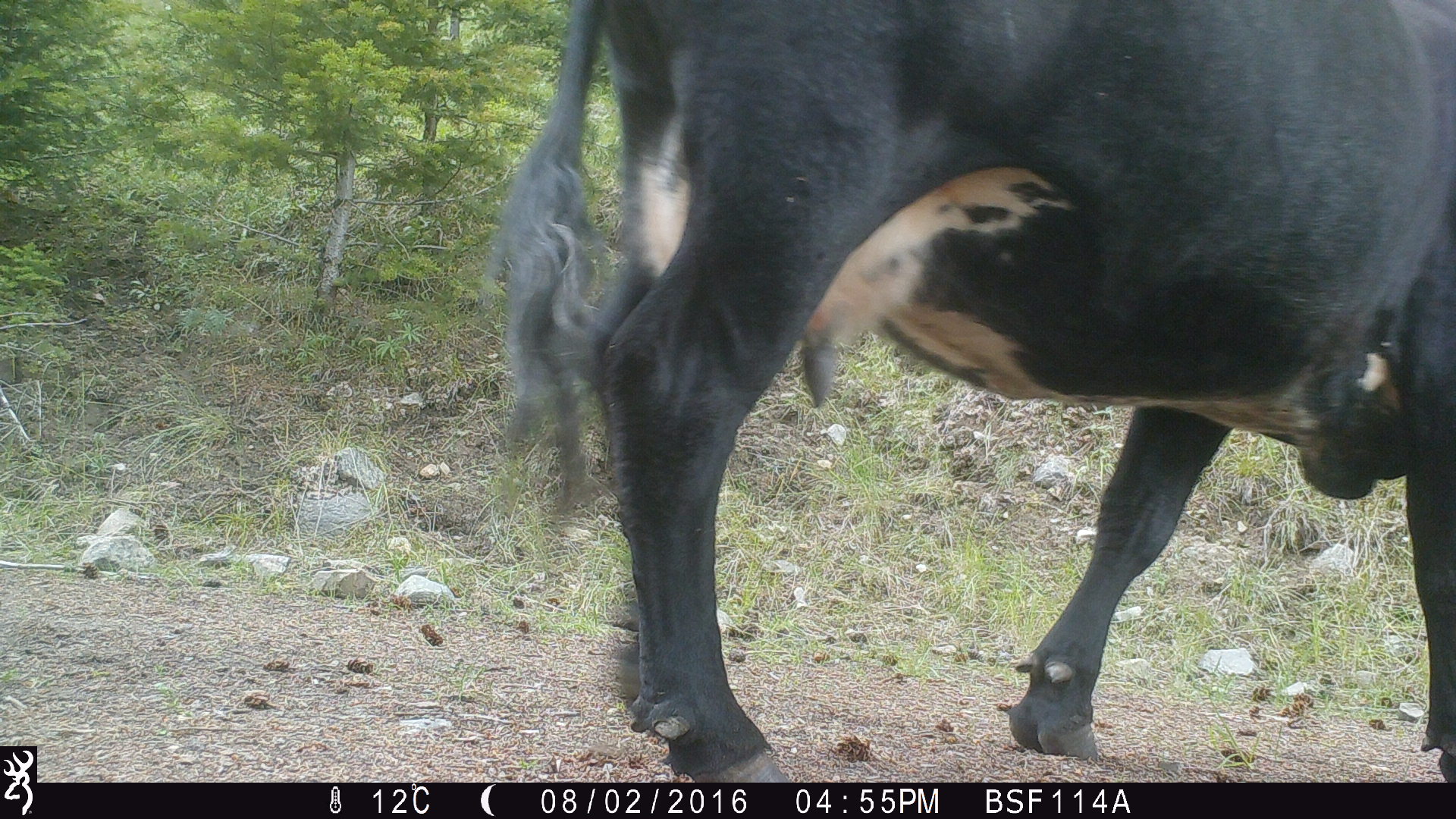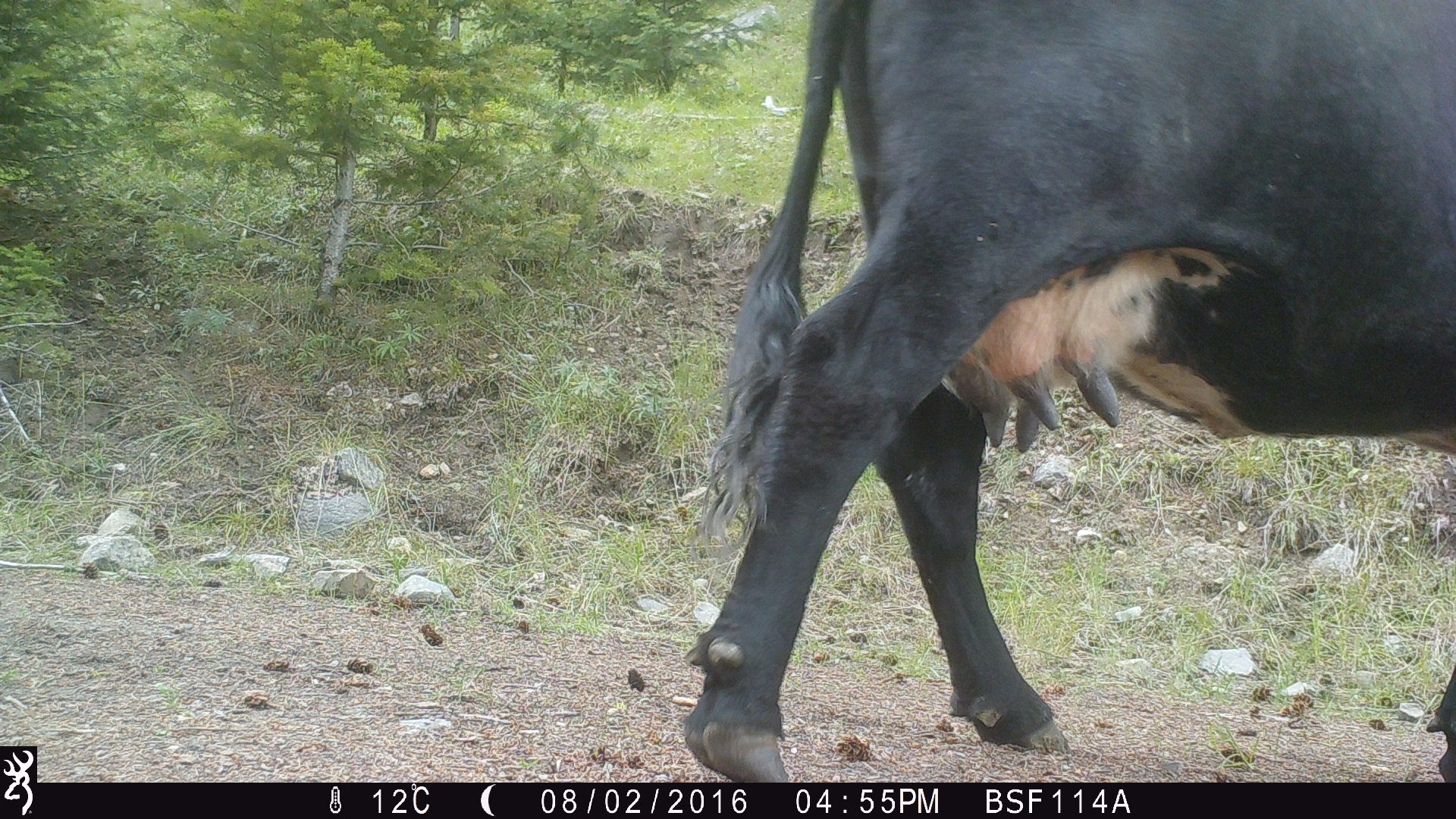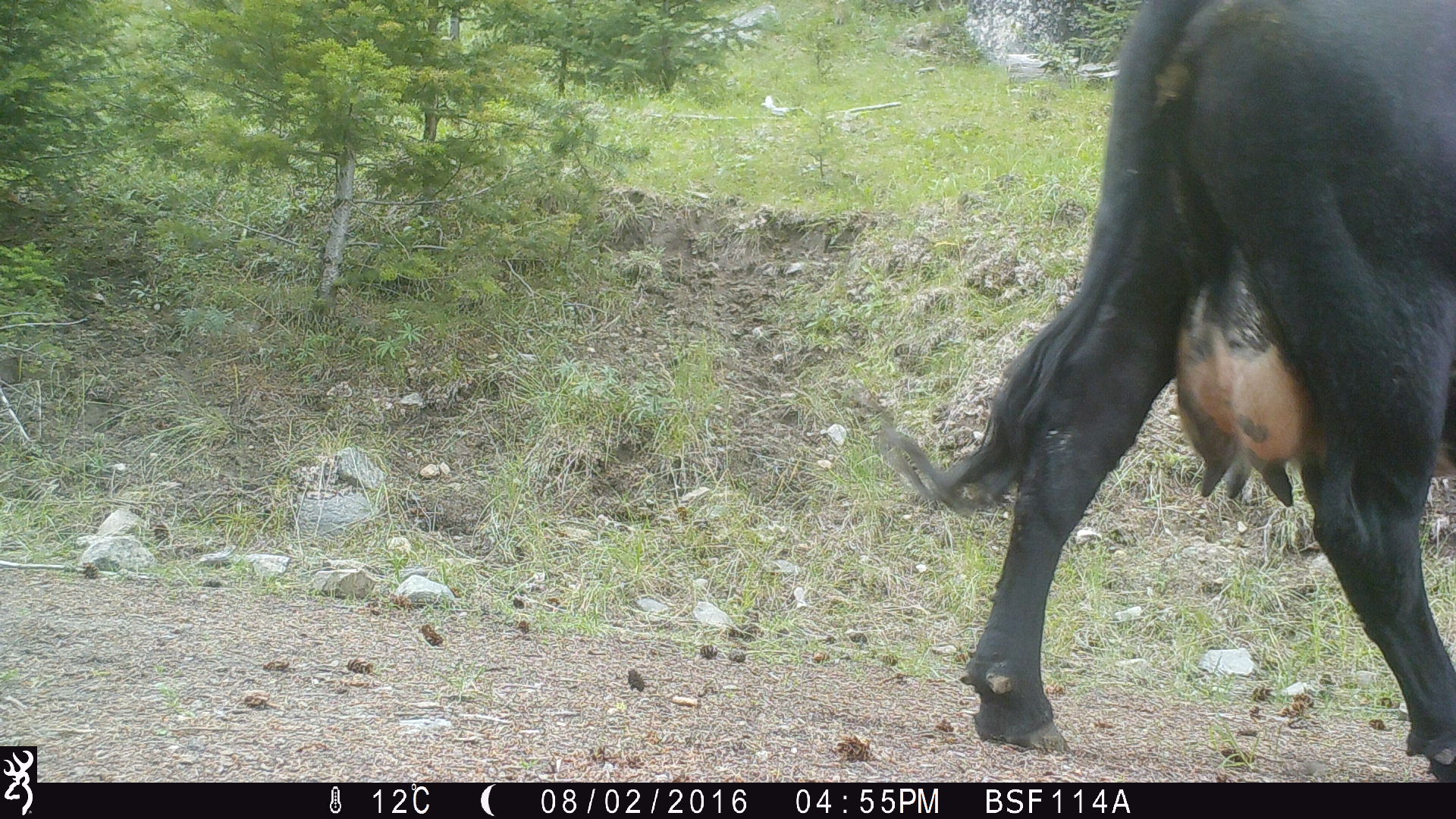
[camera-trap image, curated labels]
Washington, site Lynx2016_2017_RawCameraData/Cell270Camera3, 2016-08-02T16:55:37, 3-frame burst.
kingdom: Animalia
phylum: Chordata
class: Mammalia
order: Artiodactyla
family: Bovidae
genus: Bos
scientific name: Bos taurus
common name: domestic cattle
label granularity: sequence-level